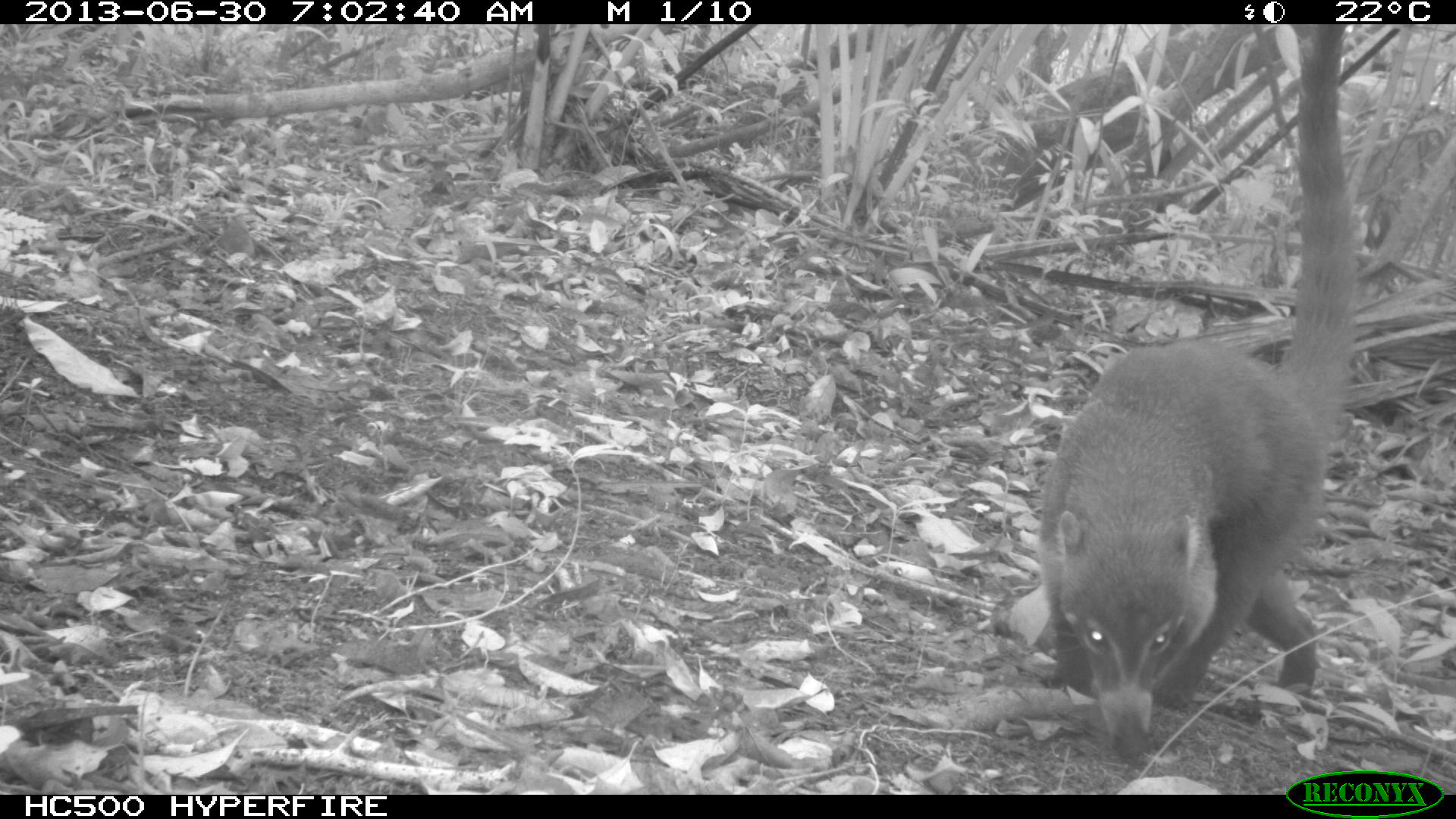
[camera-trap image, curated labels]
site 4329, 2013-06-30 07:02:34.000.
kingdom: Animalia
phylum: Chordata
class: Mammalia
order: Carnivora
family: Procyonidae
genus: Nasua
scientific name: Nasua narica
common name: white-nosed coati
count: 1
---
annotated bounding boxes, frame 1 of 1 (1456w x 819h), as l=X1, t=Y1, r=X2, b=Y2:
nasua narica: l=1031, t=20, r=1362, b=769